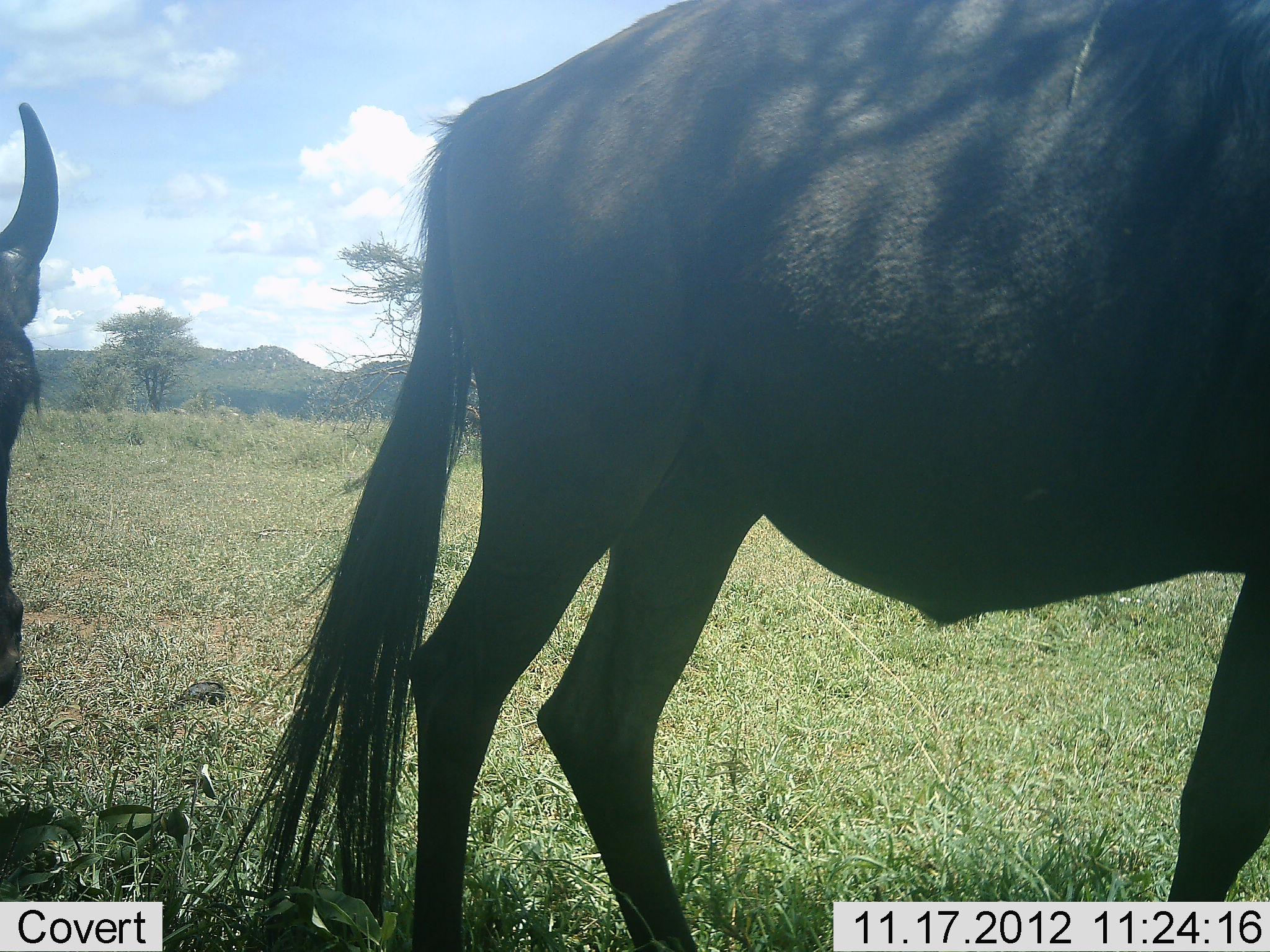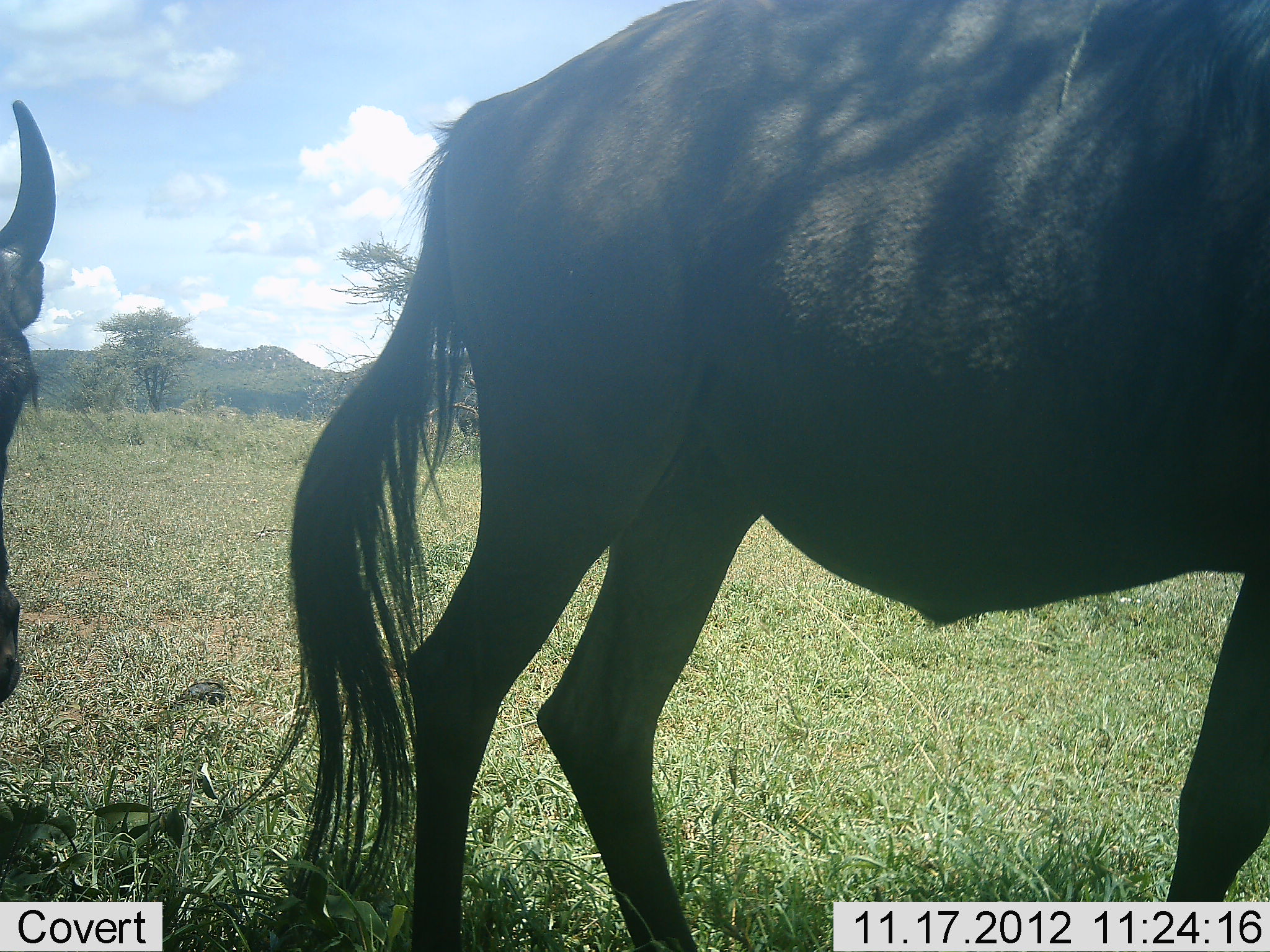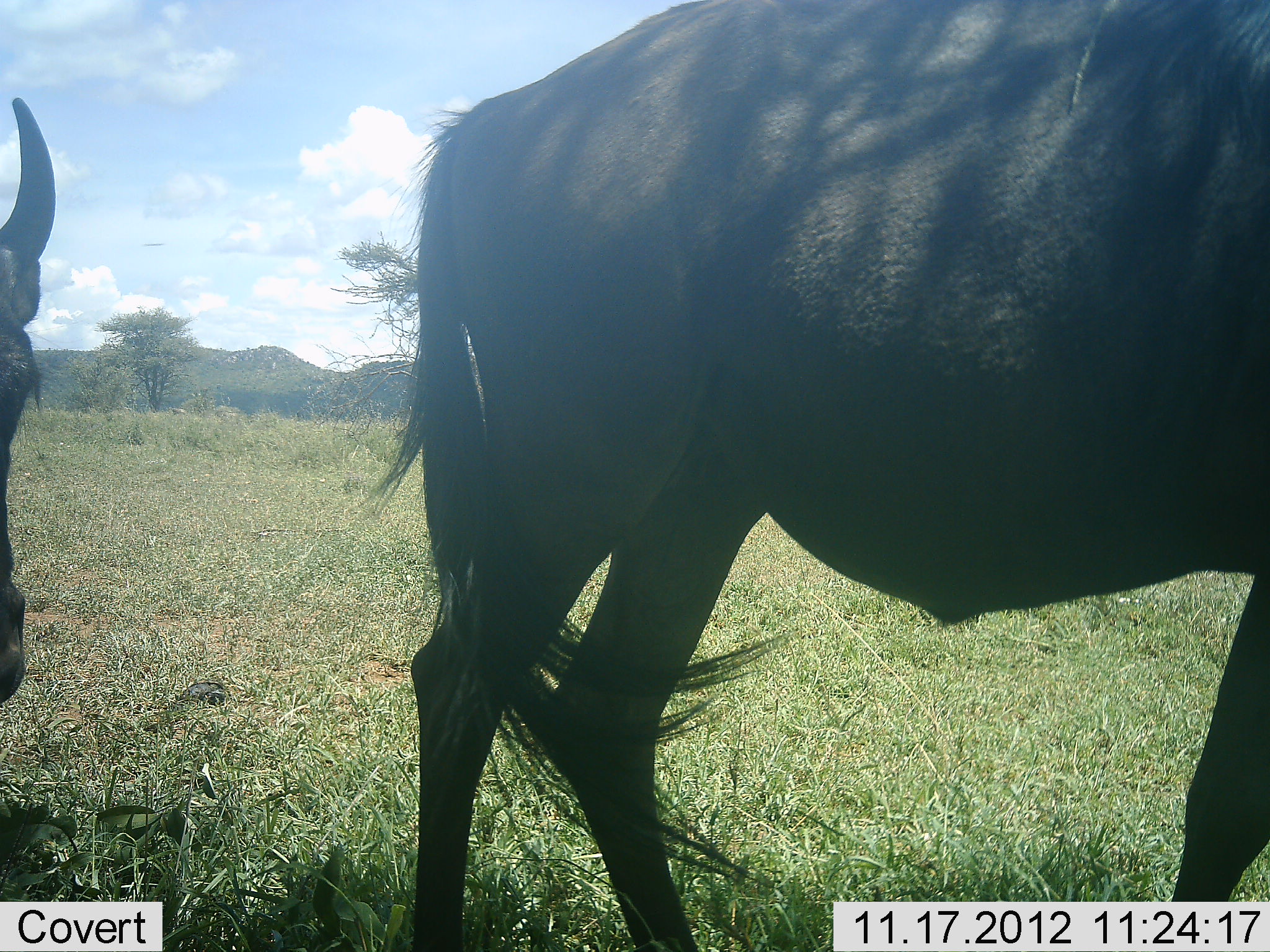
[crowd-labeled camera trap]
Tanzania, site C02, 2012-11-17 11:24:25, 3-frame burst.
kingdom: Animalia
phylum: Chordata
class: Mammalia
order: Artiodactyla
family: Bovidae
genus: Connochaetes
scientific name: Connochaetes taurinus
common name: blue wildebeest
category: wildebeest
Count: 2.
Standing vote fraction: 90%.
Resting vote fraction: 20%.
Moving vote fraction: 10%.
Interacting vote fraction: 0%.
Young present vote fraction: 0%.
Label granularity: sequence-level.